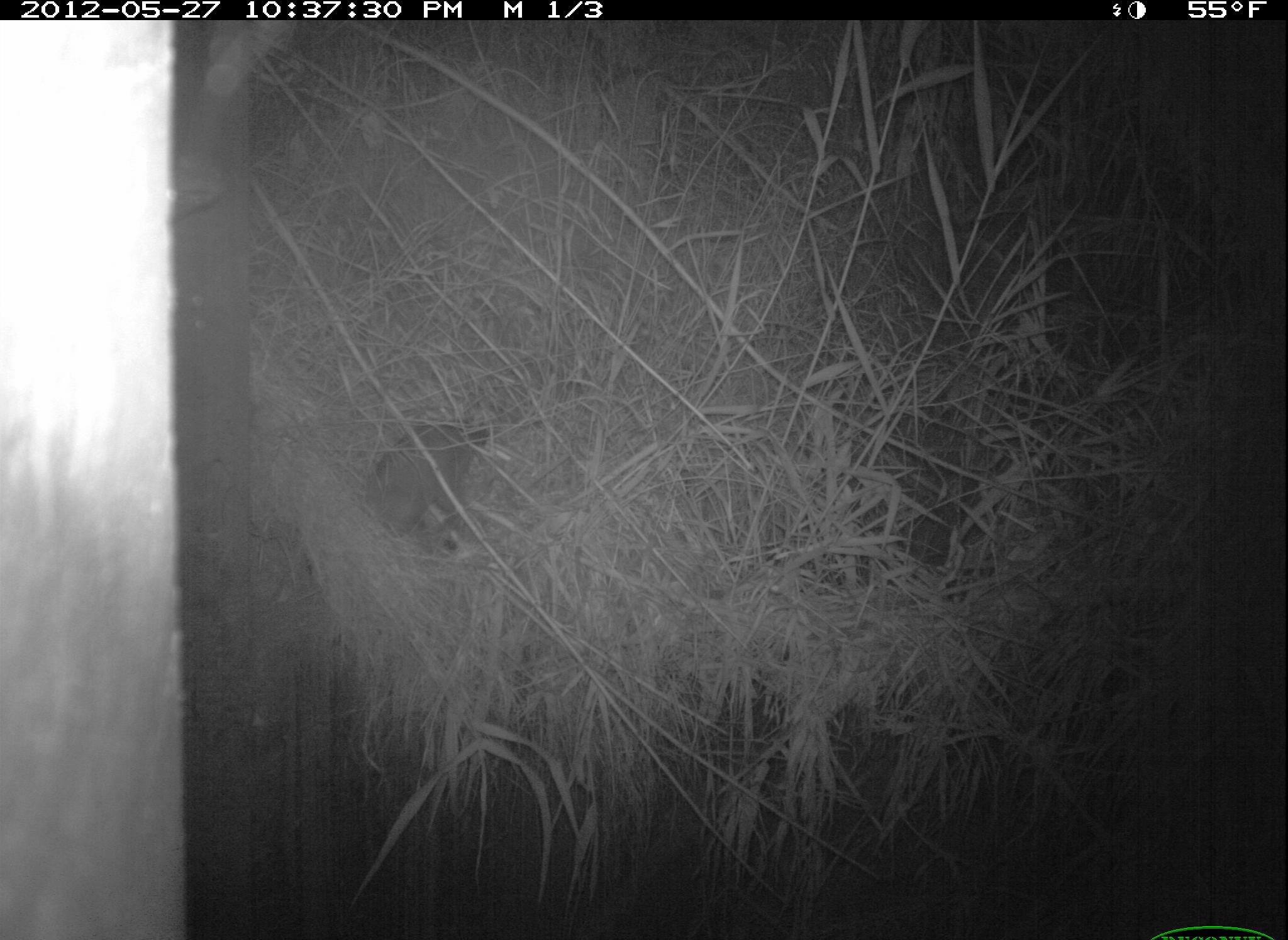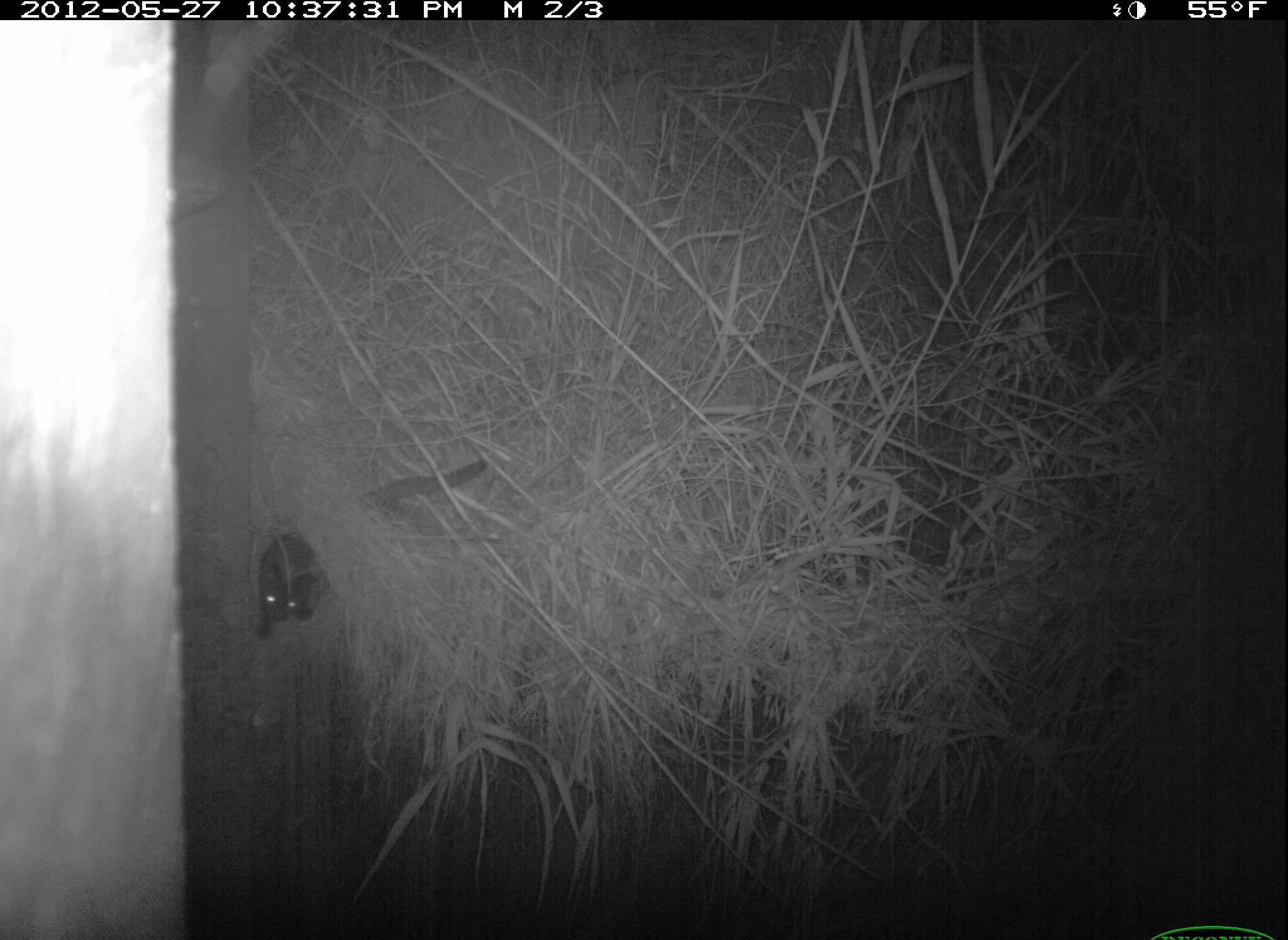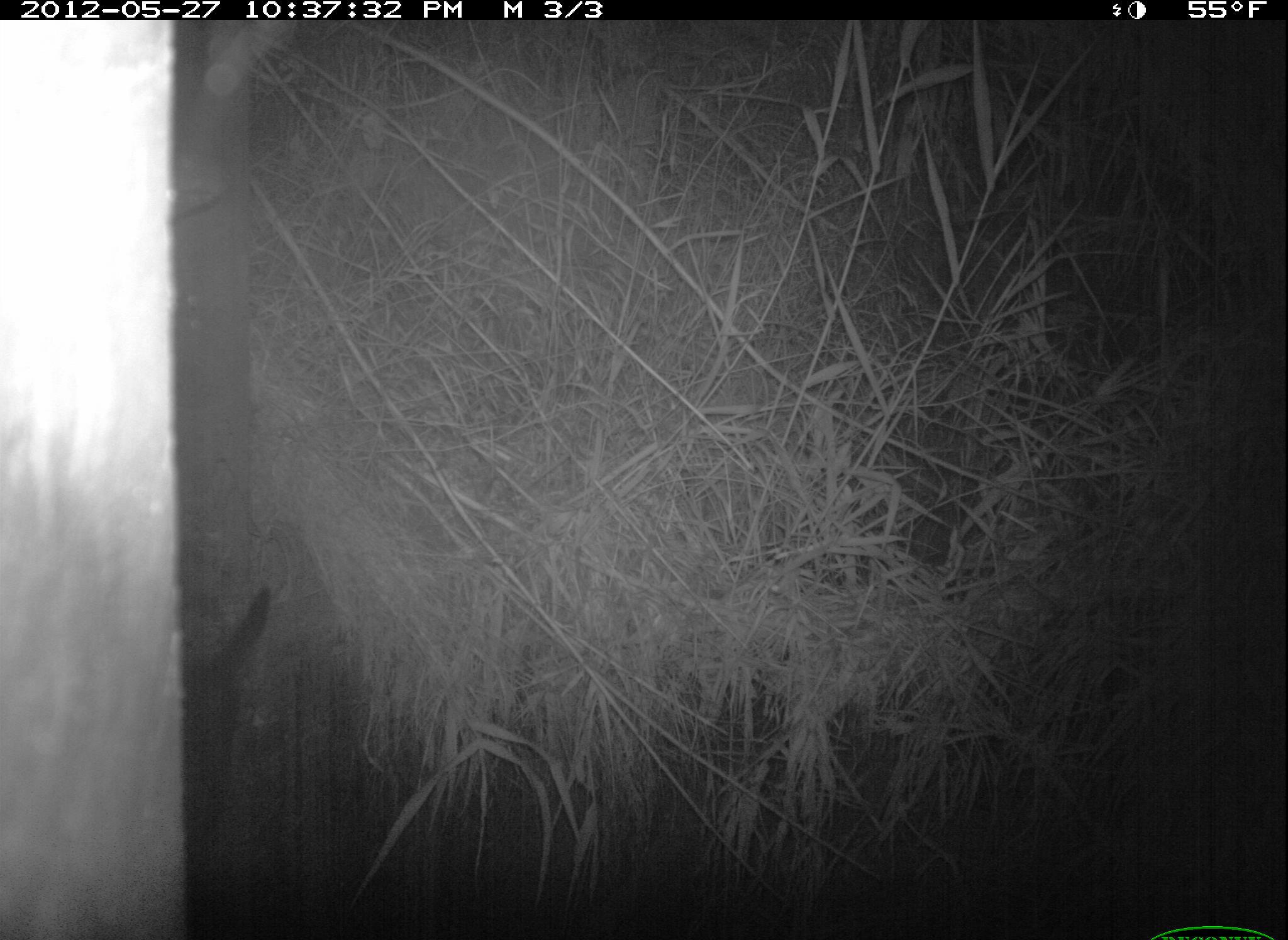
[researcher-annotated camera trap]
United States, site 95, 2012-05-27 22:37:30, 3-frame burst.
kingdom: Animalia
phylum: Chordata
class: Mammalia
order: Carnivora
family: Felidae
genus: Felis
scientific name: Felis catus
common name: cat